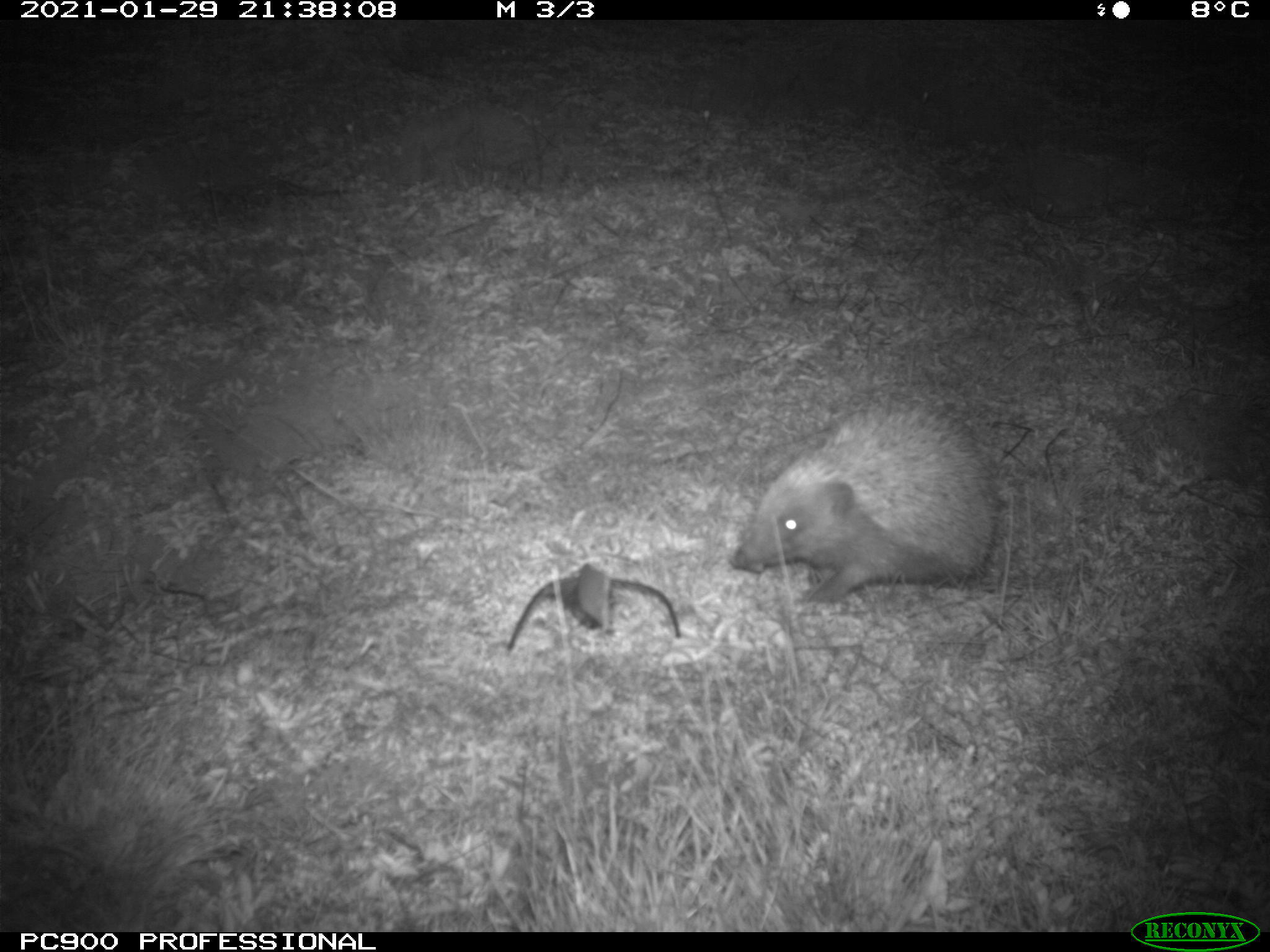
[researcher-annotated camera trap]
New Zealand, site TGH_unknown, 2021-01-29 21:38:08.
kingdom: Animalia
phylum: Chordata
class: Mammalia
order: Eulipotyphla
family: Erinaceidae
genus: Erinaceus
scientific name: Erinaceus europaeus europaeus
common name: european hedgehog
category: hedgehog